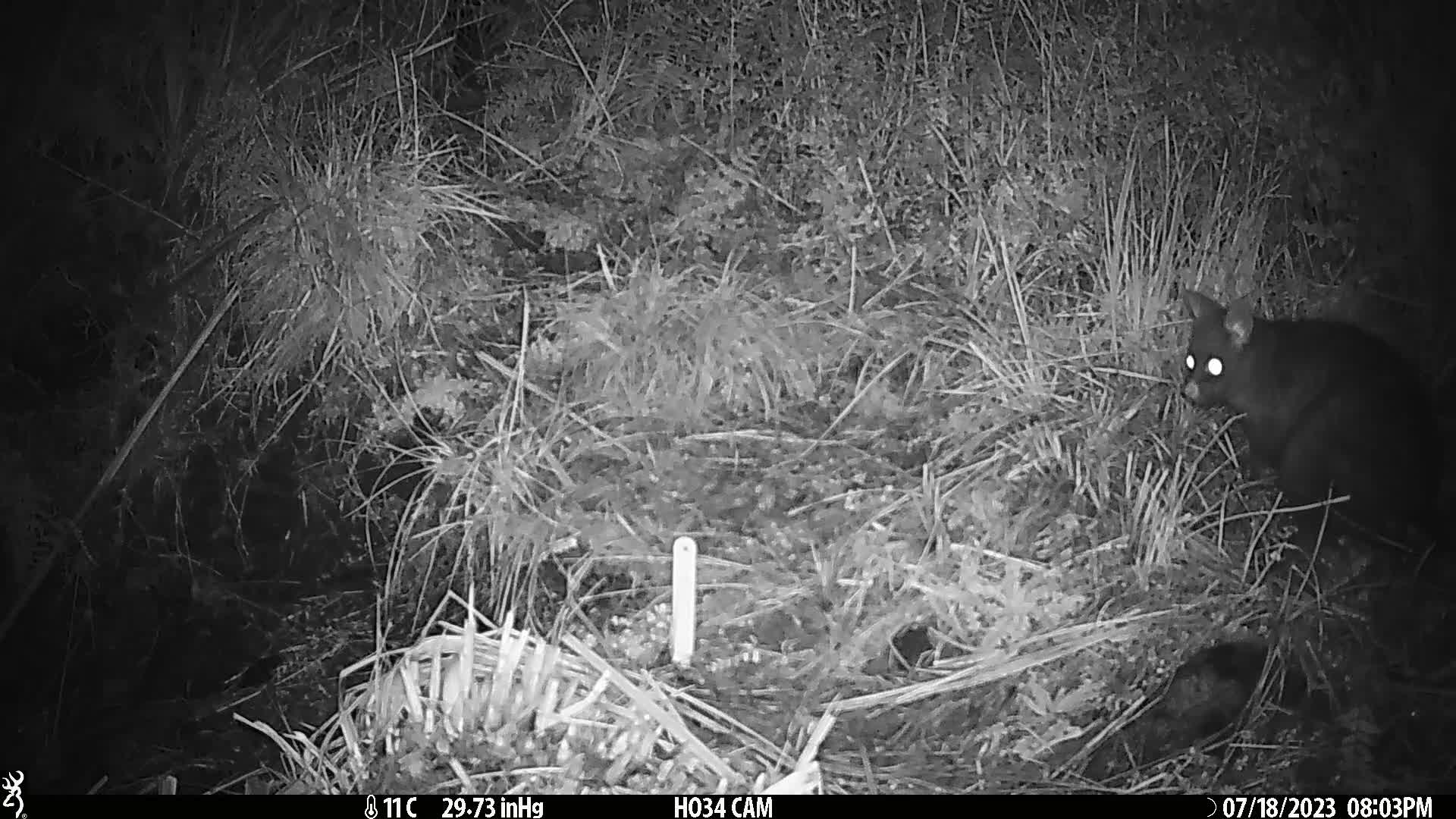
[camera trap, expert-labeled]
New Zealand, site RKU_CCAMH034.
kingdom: Animalia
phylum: Chordata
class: Mammalia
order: Diprotodontia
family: Phalangeridae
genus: Trichosurus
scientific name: Trichosurus vulpecula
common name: common brushtail possum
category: possum